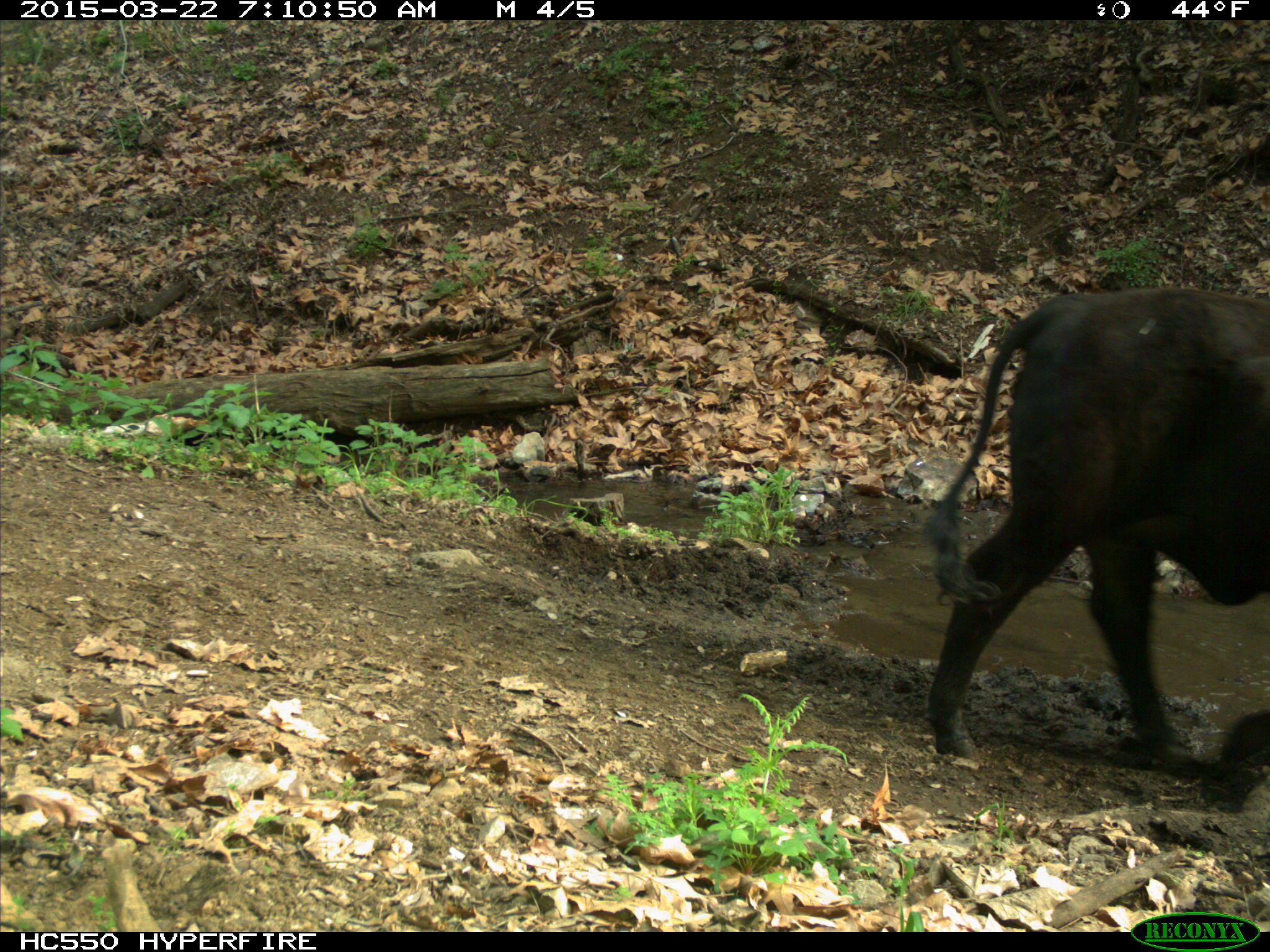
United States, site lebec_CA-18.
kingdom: Animalia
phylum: Chordata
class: Mammalia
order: Artiodactyla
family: Bovidae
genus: Bos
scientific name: Bos taurus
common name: domestic cow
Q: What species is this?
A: Bos taurus (domestic cow).